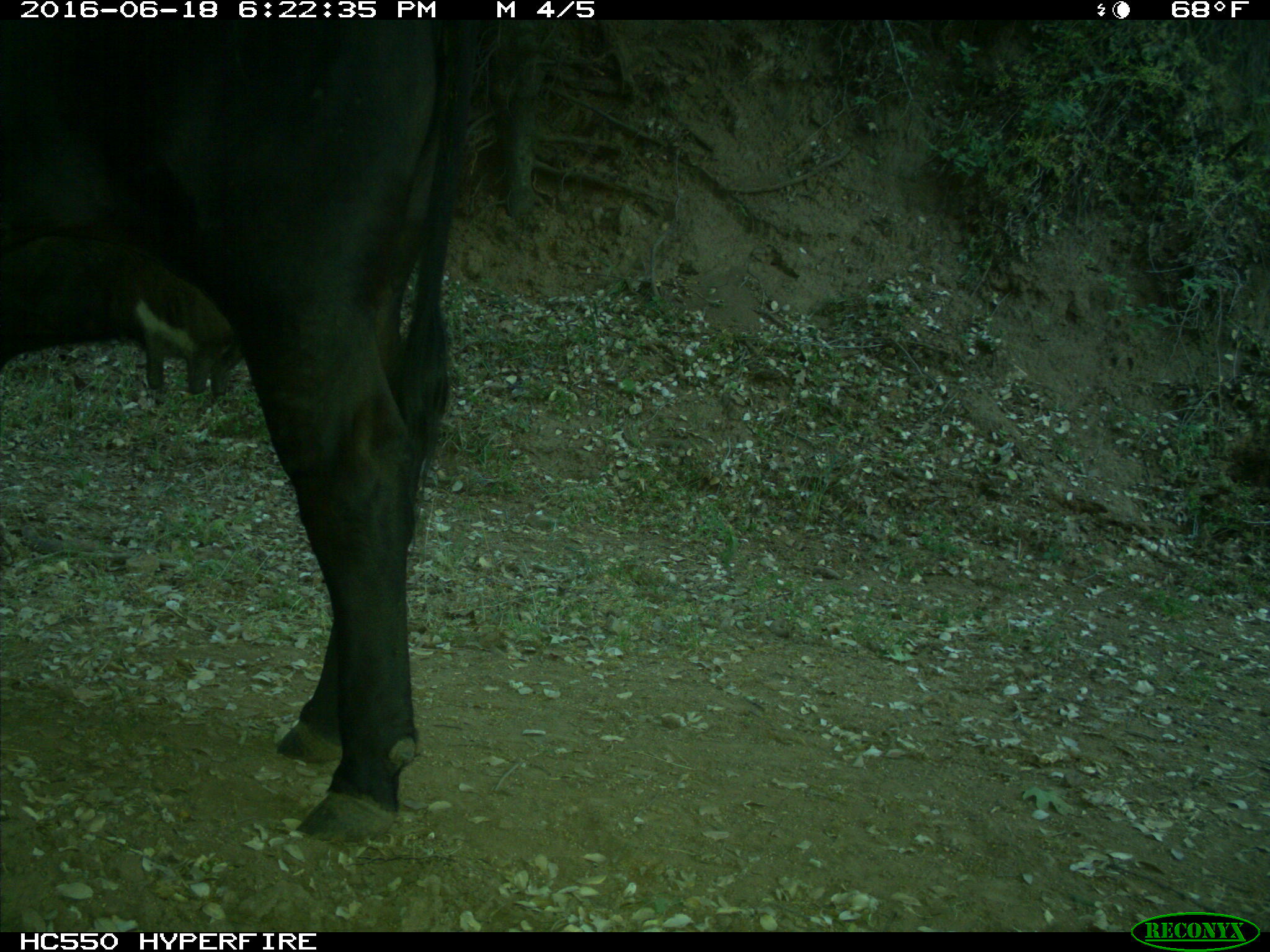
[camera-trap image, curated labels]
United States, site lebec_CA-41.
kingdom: Animalia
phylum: Chordata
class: Mammalia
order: Artiodactyla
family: Bovidae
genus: Bos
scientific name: Bos taurus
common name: domestic cow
Bos taurus (domestic cow).